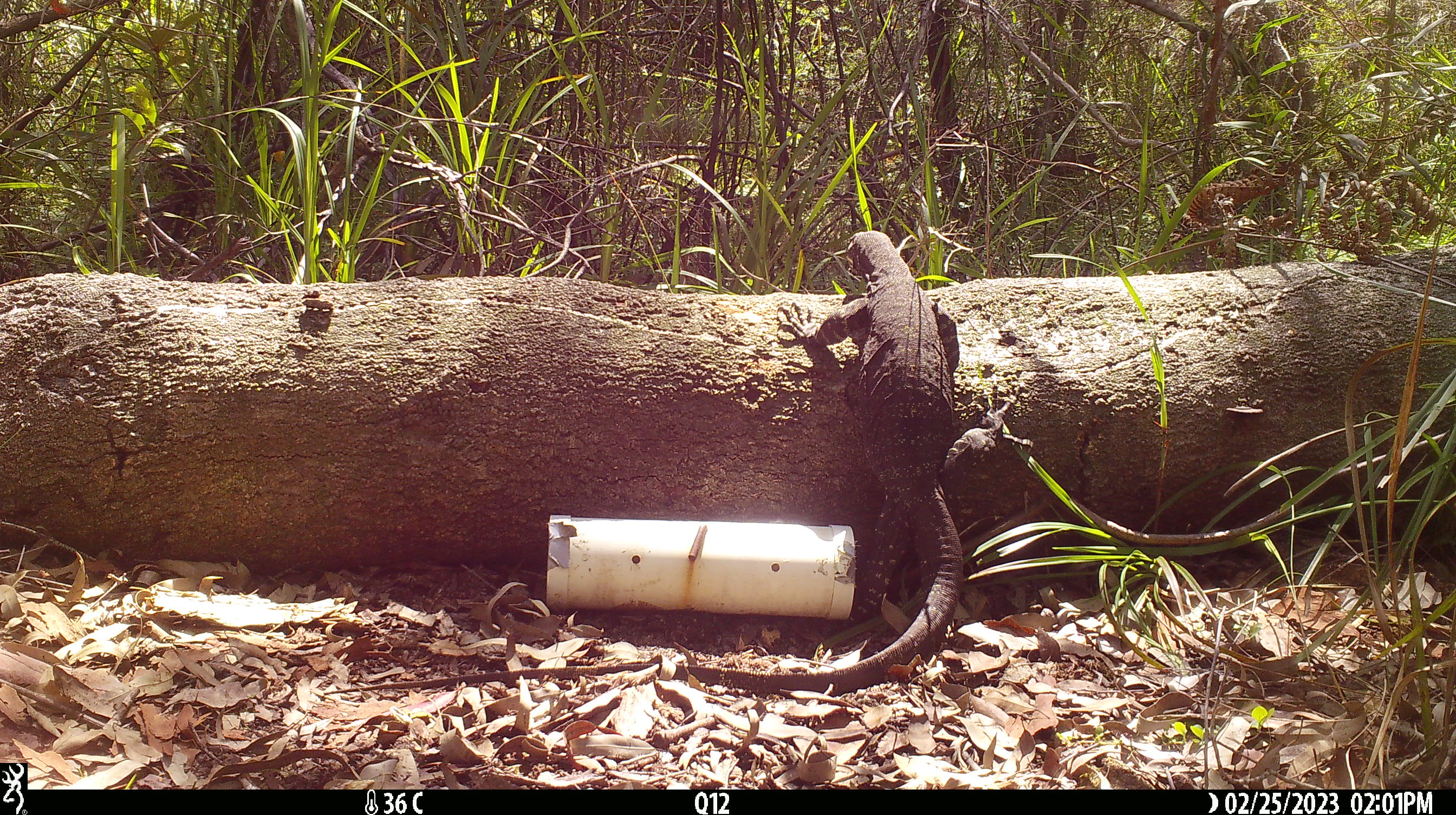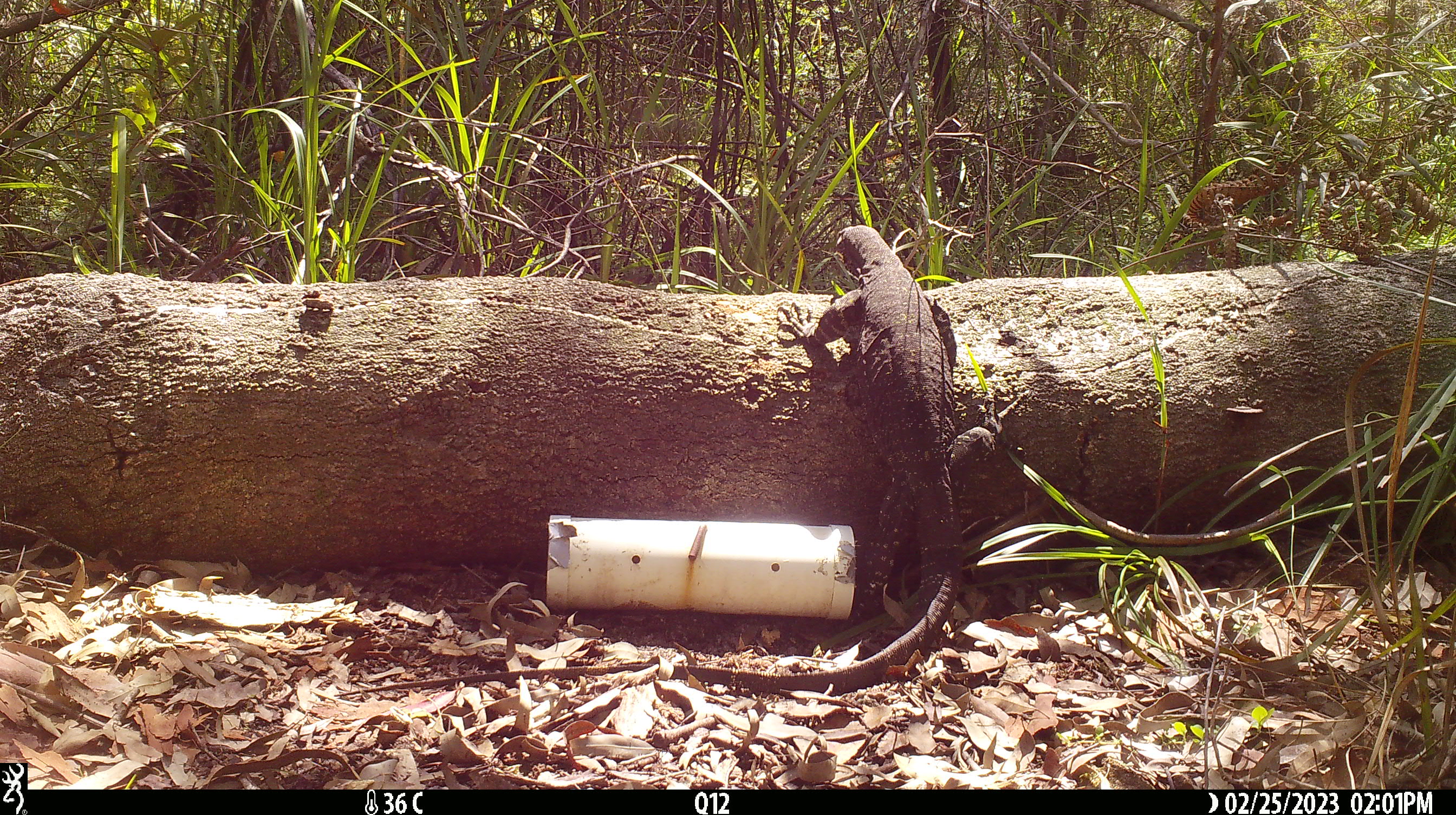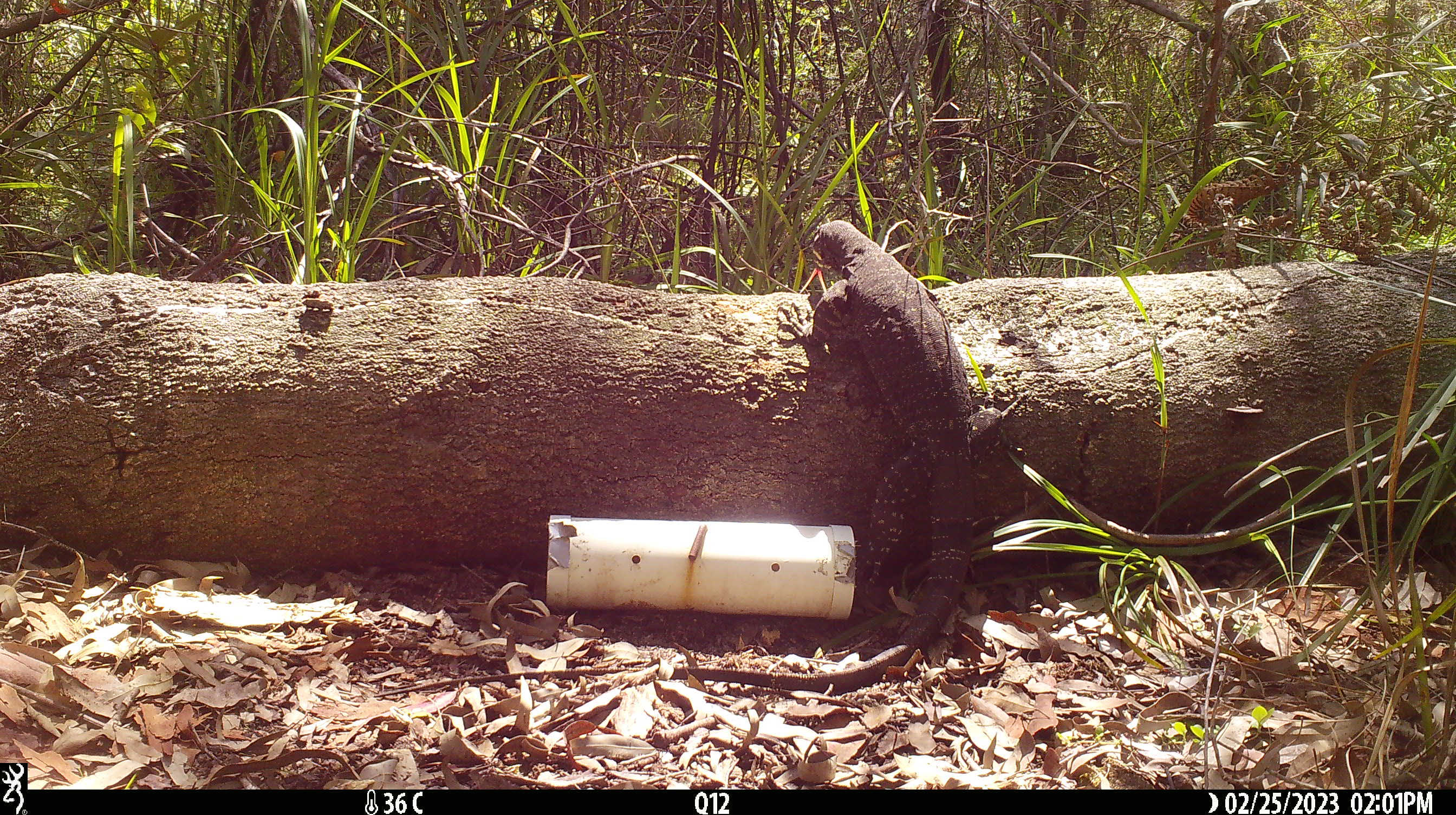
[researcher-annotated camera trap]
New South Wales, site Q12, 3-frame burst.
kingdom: Animalia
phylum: Chordata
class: Reptilia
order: Squamata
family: Varanidae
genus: Varanus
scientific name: Varanus varius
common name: lace monitor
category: goanna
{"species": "goanna (lace monitor) (Varanus varius)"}